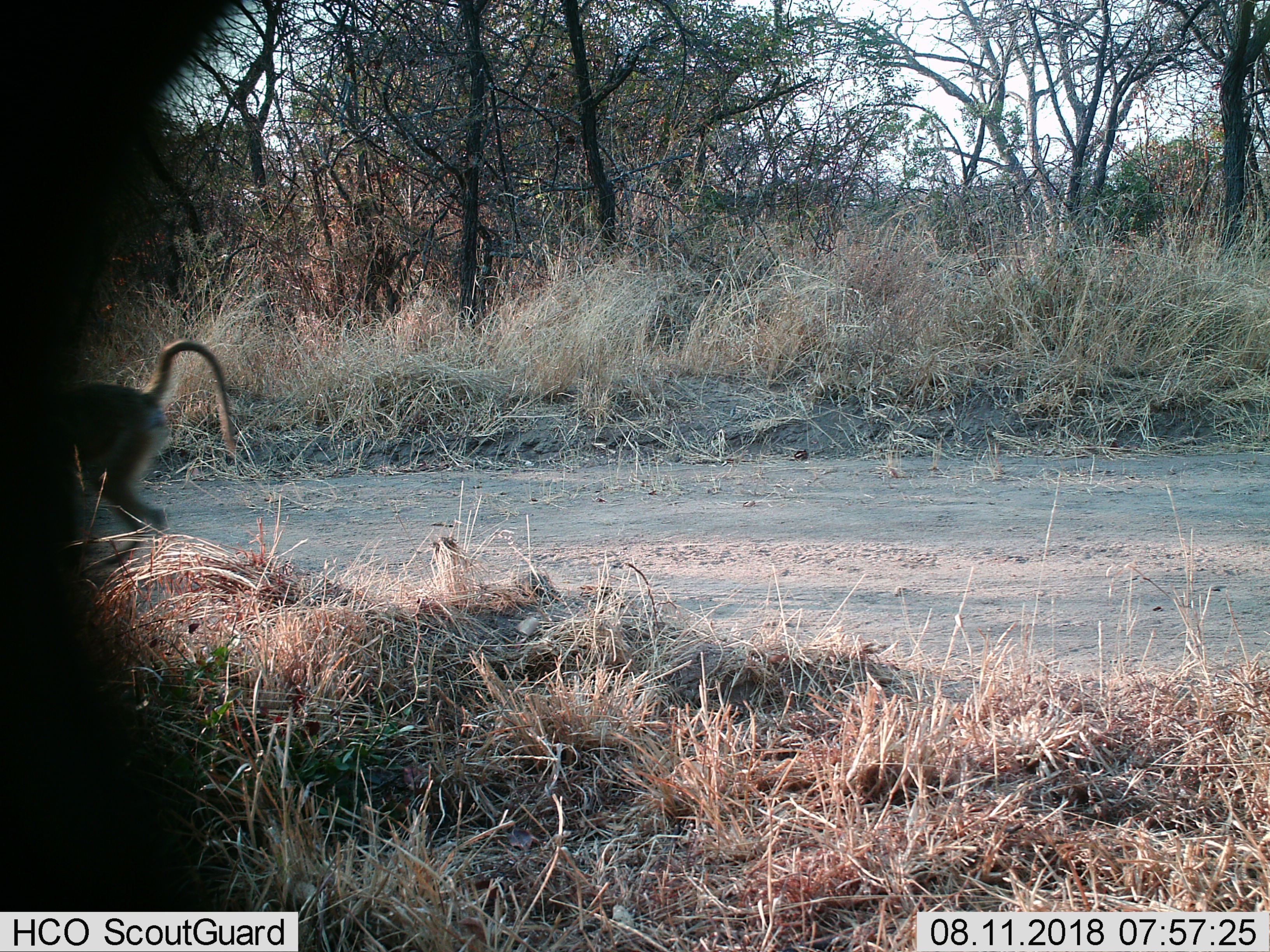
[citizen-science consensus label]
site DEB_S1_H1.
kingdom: Animalia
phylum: Chordata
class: Mammalia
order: Primates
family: Cercopithecidae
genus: Papio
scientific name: Papio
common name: baboon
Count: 1.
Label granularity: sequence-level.